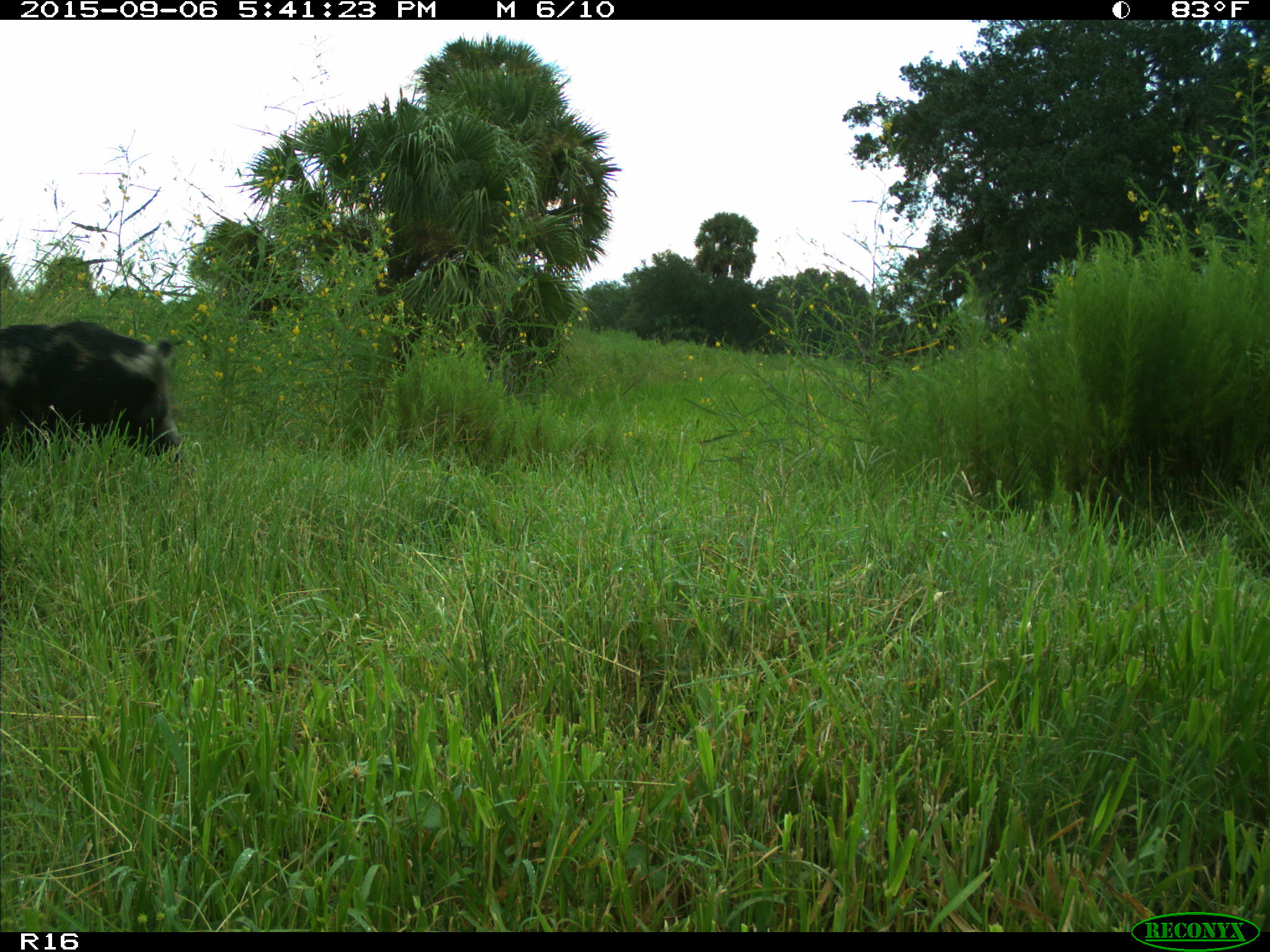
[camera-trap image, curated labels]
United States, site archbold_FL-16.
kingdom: Animalia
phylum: Chordata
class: Mammalia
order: Artiodactyla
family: Suidae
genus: Sus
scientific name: Sus scrofa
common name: wild boar